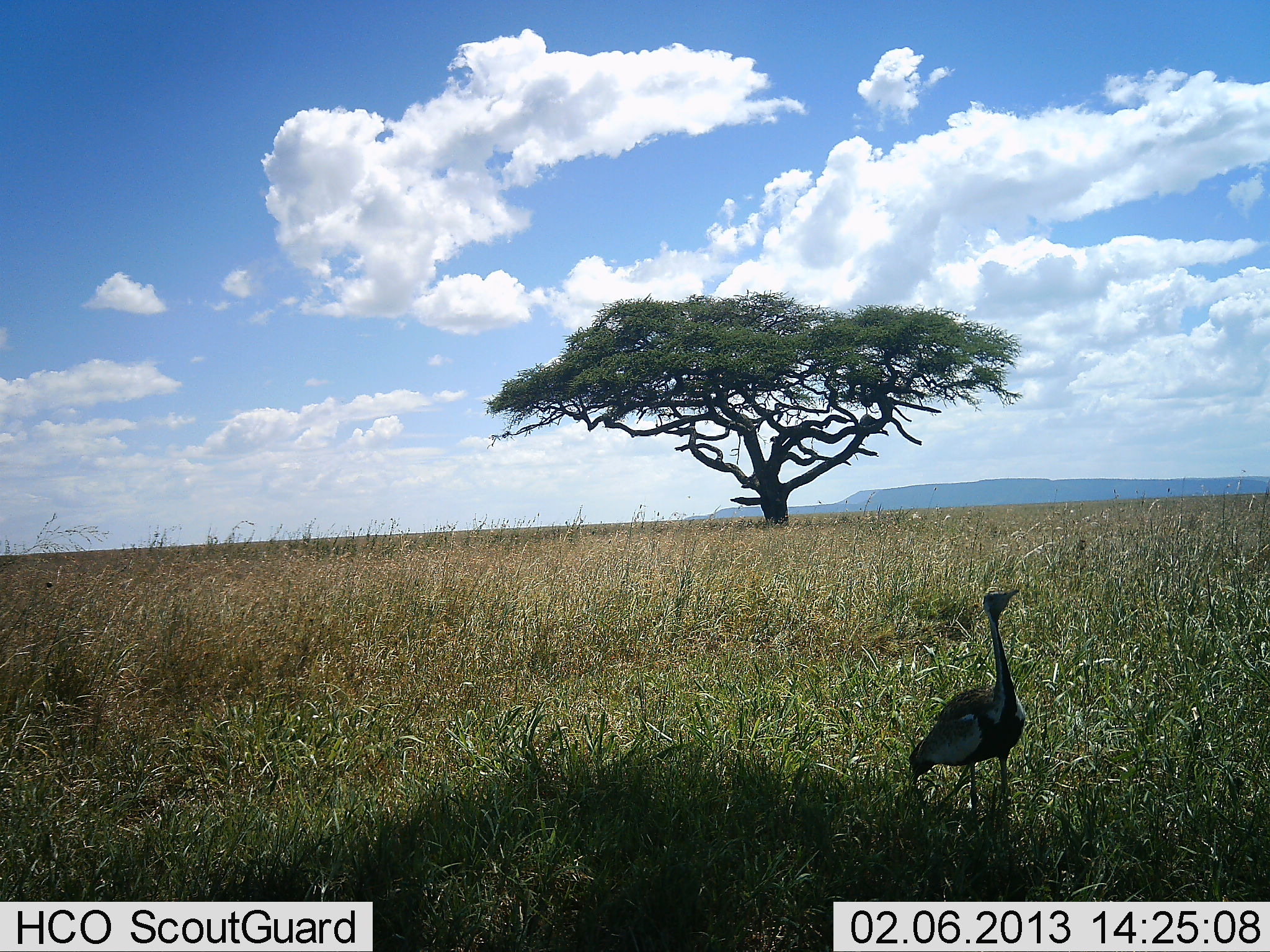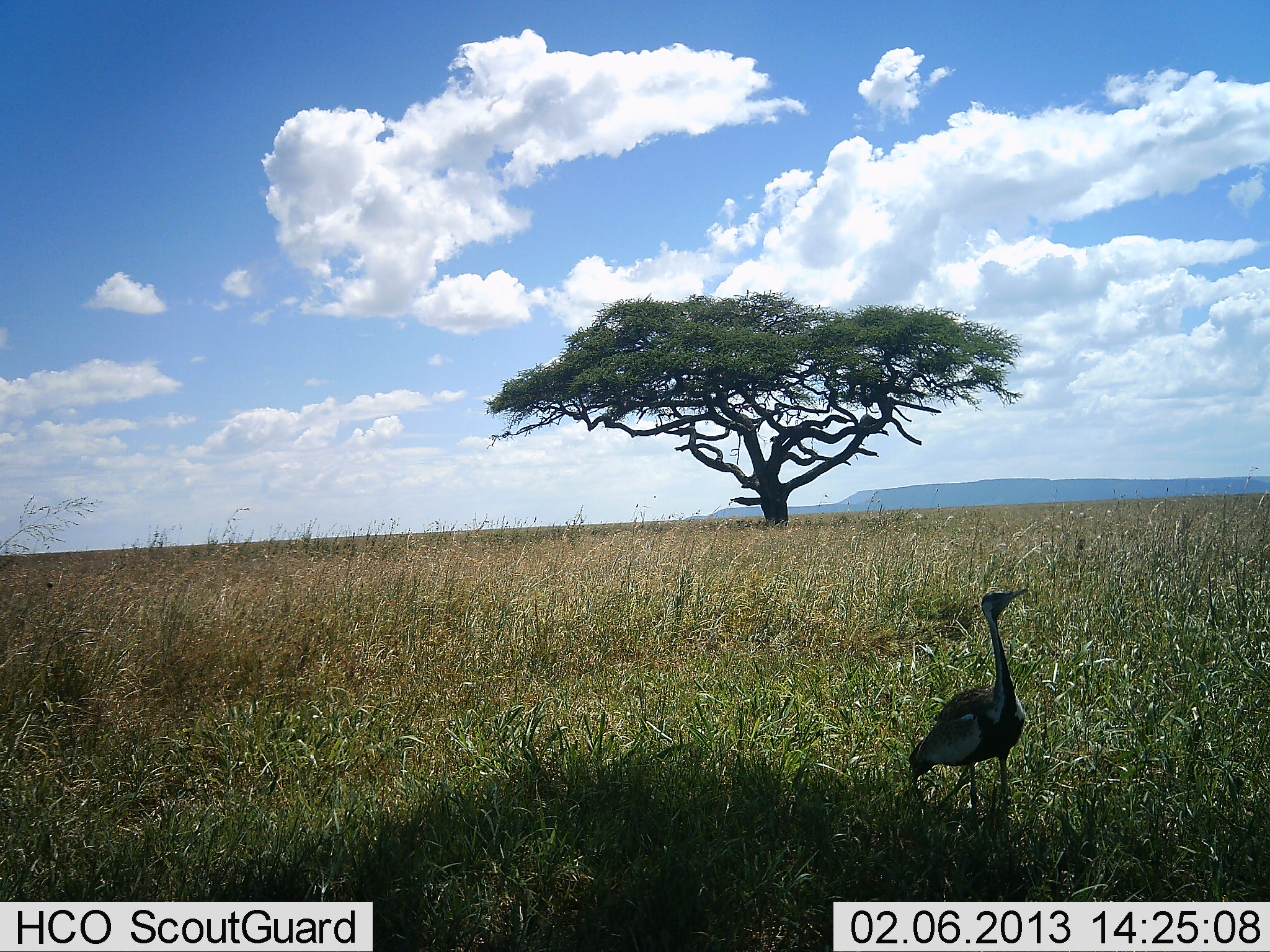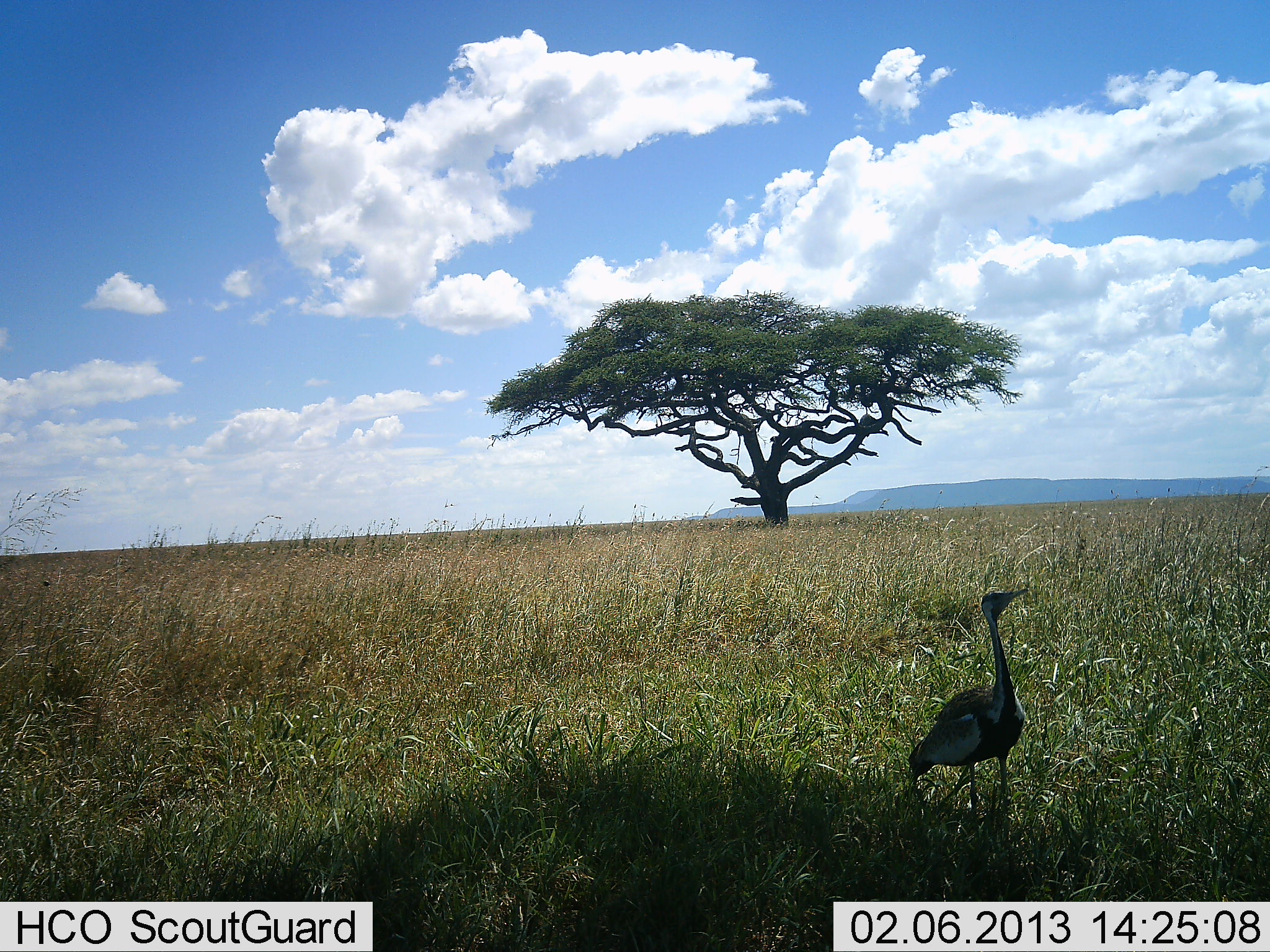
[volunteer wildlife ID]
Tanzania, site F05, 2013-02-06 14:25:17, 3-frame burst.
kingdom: Animalia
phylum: Chordata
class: Aves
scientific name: Aves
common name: bird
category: otherbird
Otherbird (bird) (Aves), count 1. Behavior (volunteer vote fractions): standing 96%, resting 4%, moving 0%, interacting 0%. Young present (vote fraction): 0%. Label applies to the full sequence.